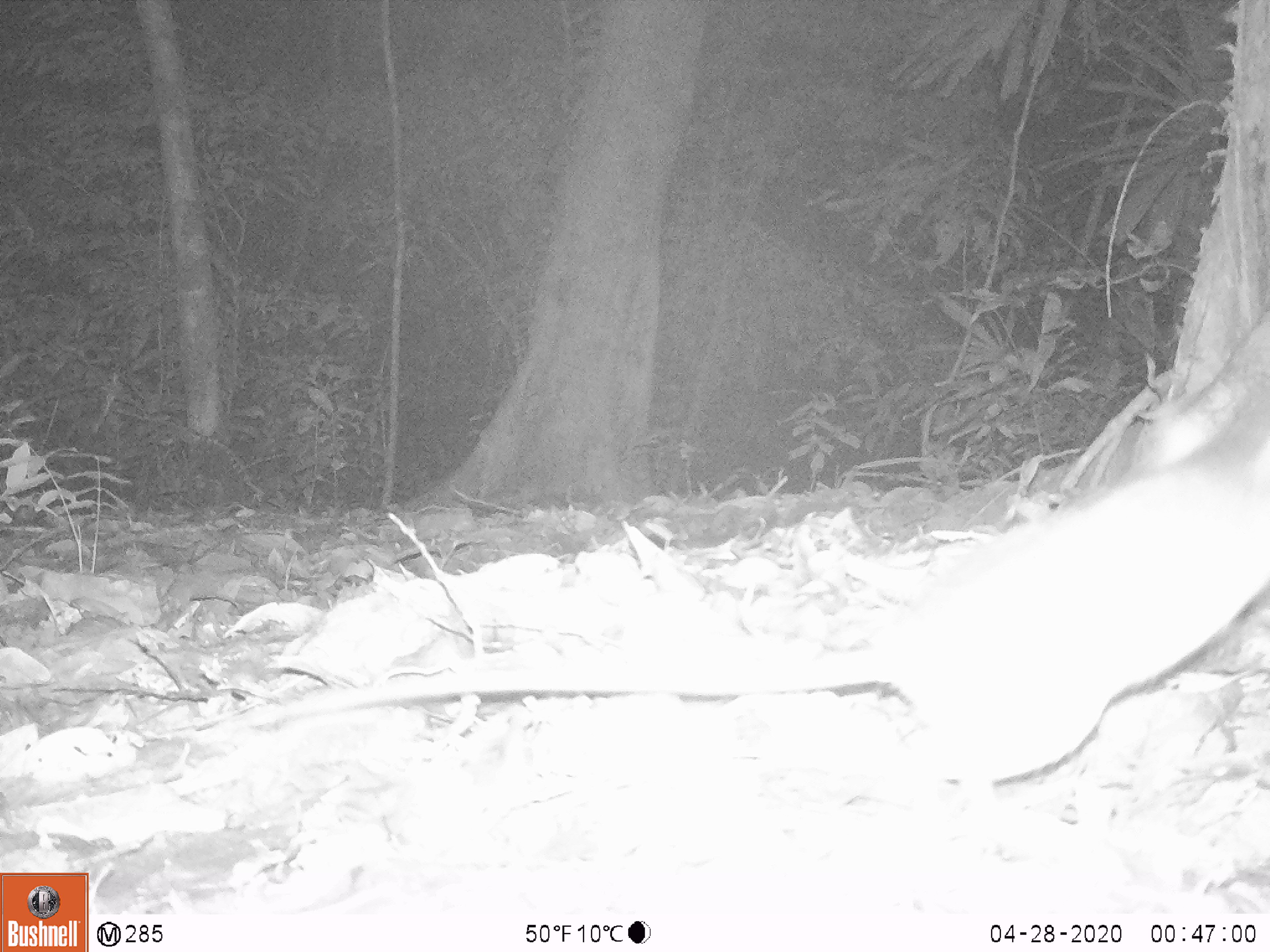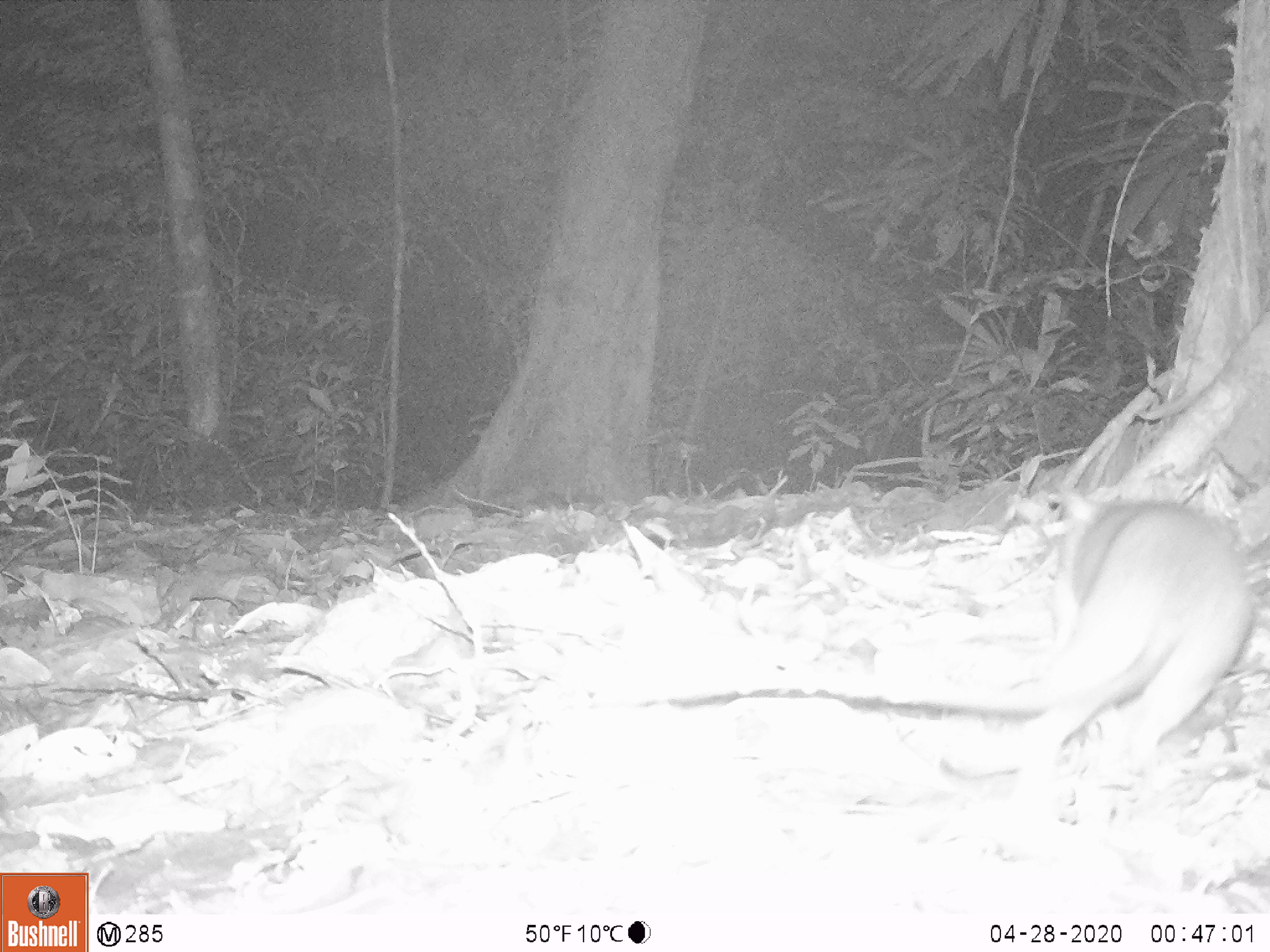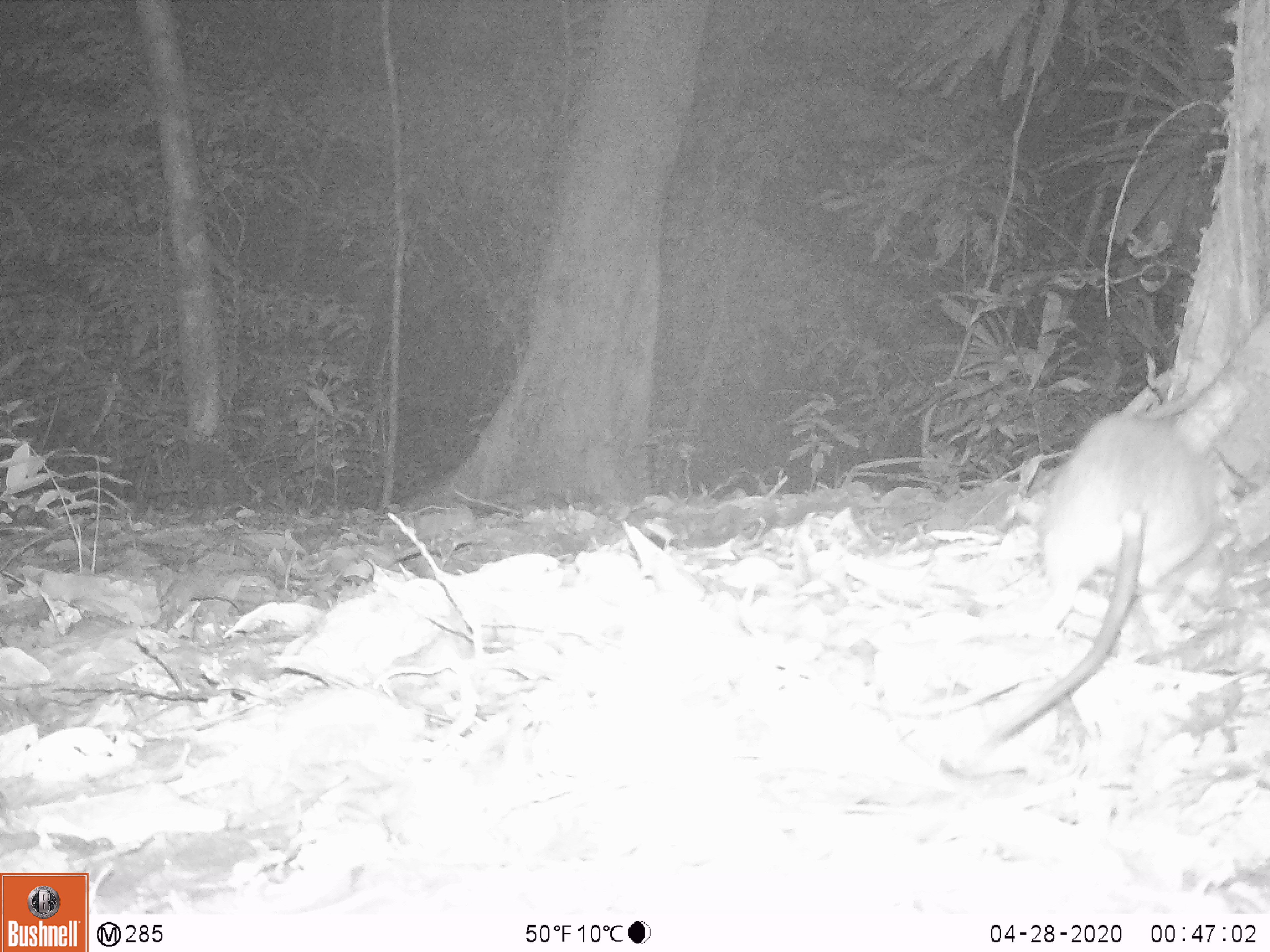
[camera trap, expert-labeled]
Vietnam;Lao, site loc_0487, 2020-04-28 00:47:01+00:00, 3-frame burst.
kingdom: Animalia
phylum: Chordata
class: Mammalia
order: Rodentia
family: Muridae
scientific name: Muridae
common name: old-world mice and rats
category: unidentified murid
Unidentified murid (old-world mice and rats) (Muridae). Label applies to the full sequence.